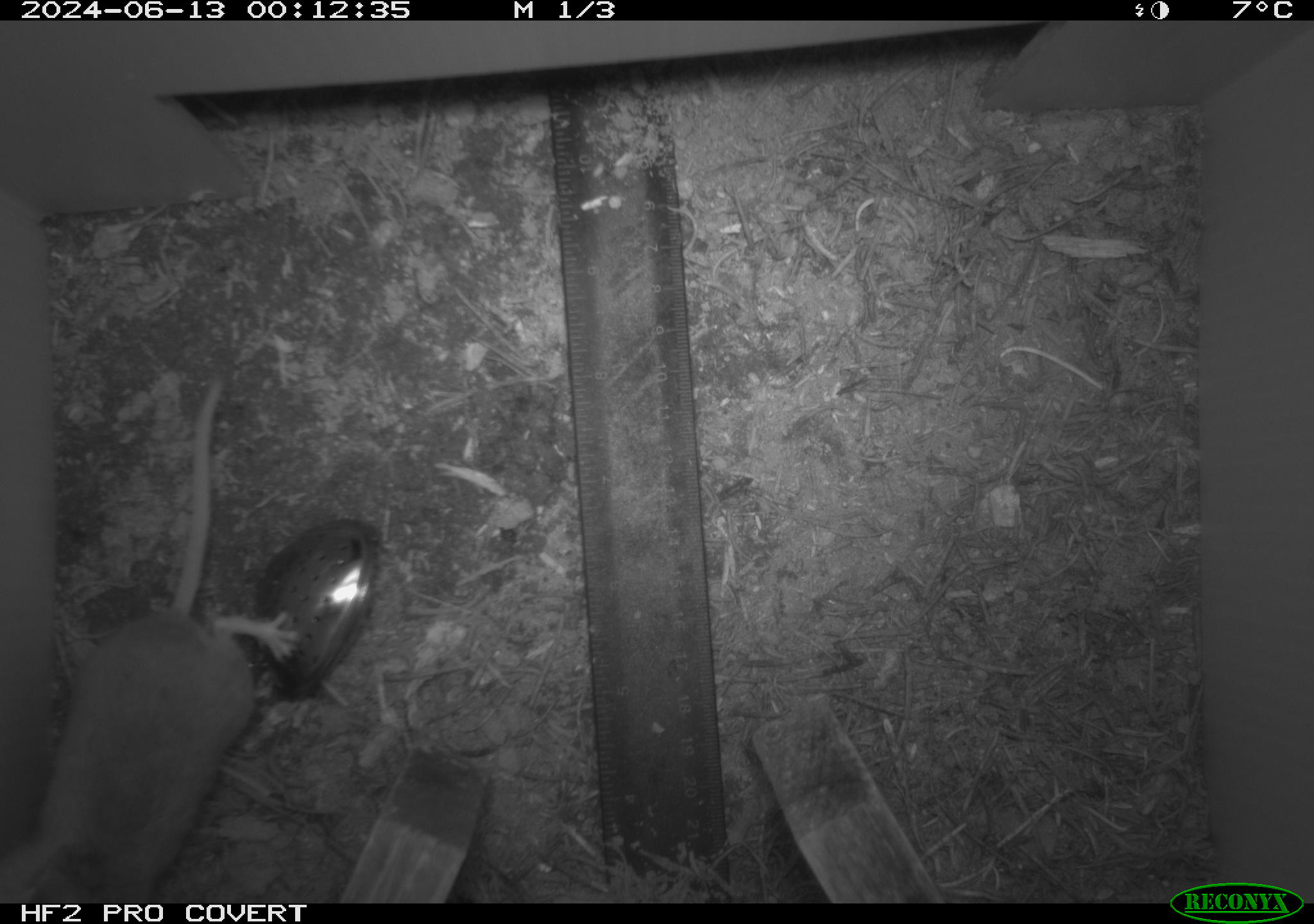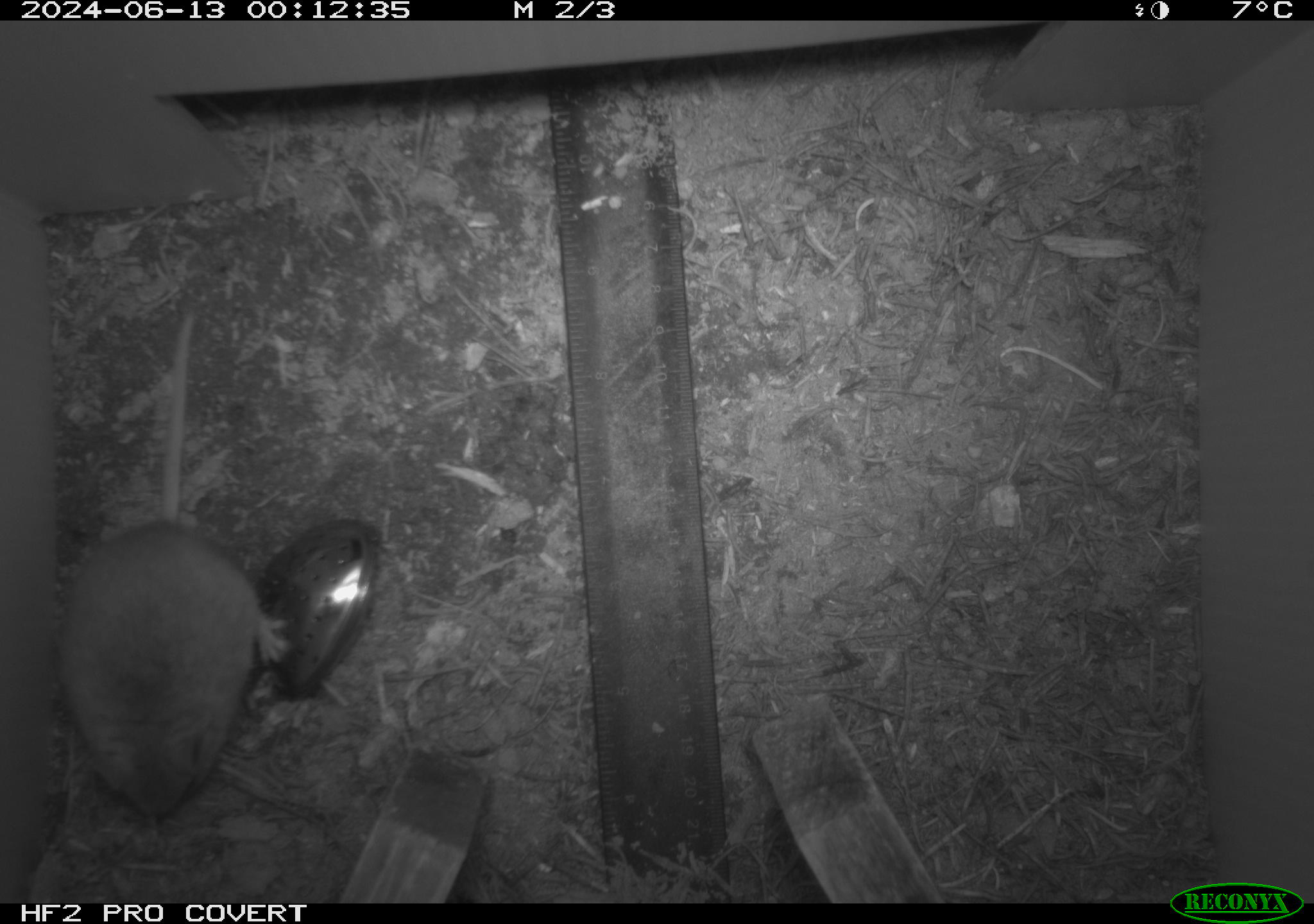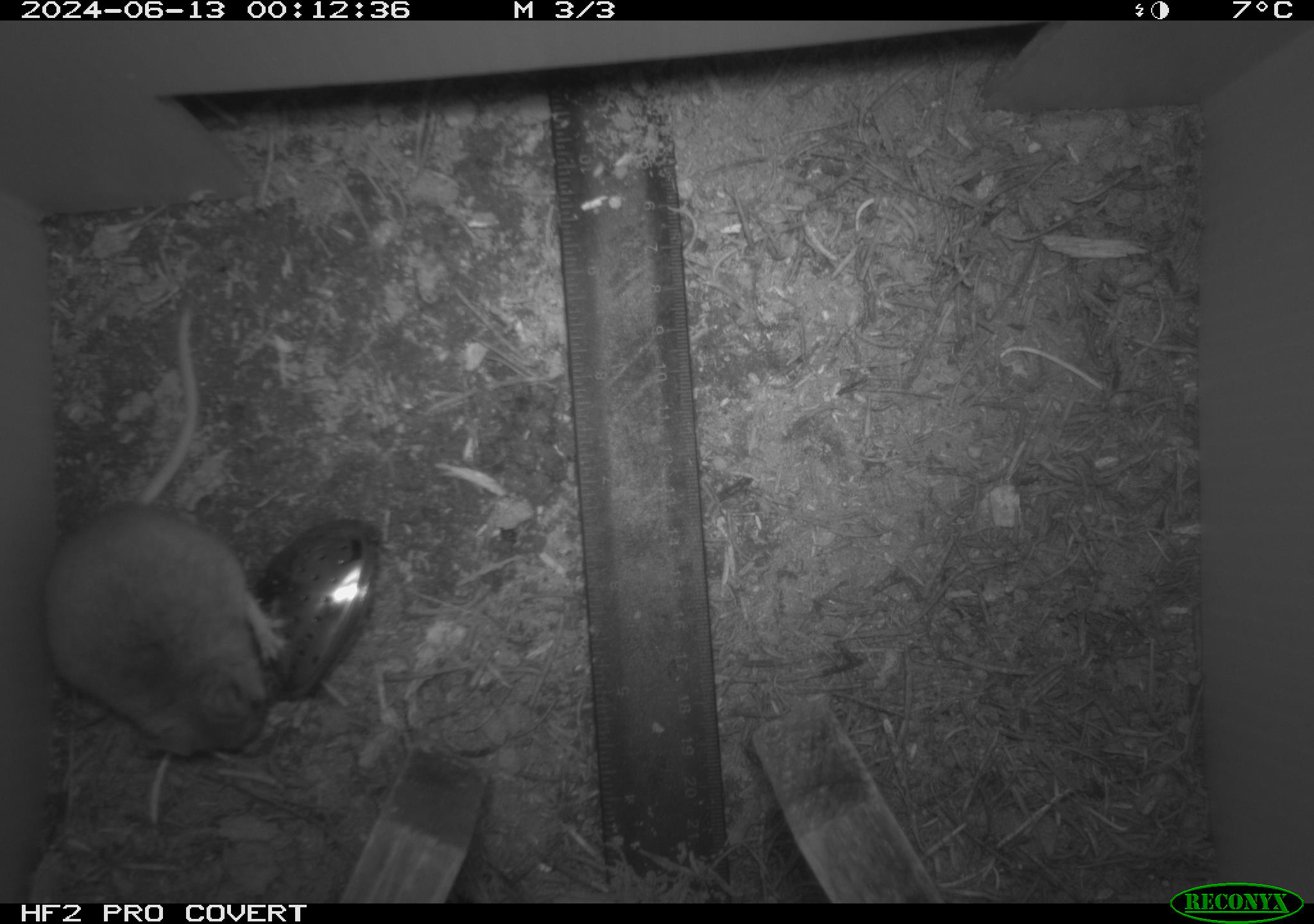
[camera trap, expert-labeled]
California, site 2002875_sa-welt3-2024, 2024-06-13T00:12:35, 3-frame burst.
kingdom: Animalia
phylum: Chordata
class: Mammalia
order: Rodentia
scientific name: Rodentia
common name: mouse species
Mouse species (Rodentia).